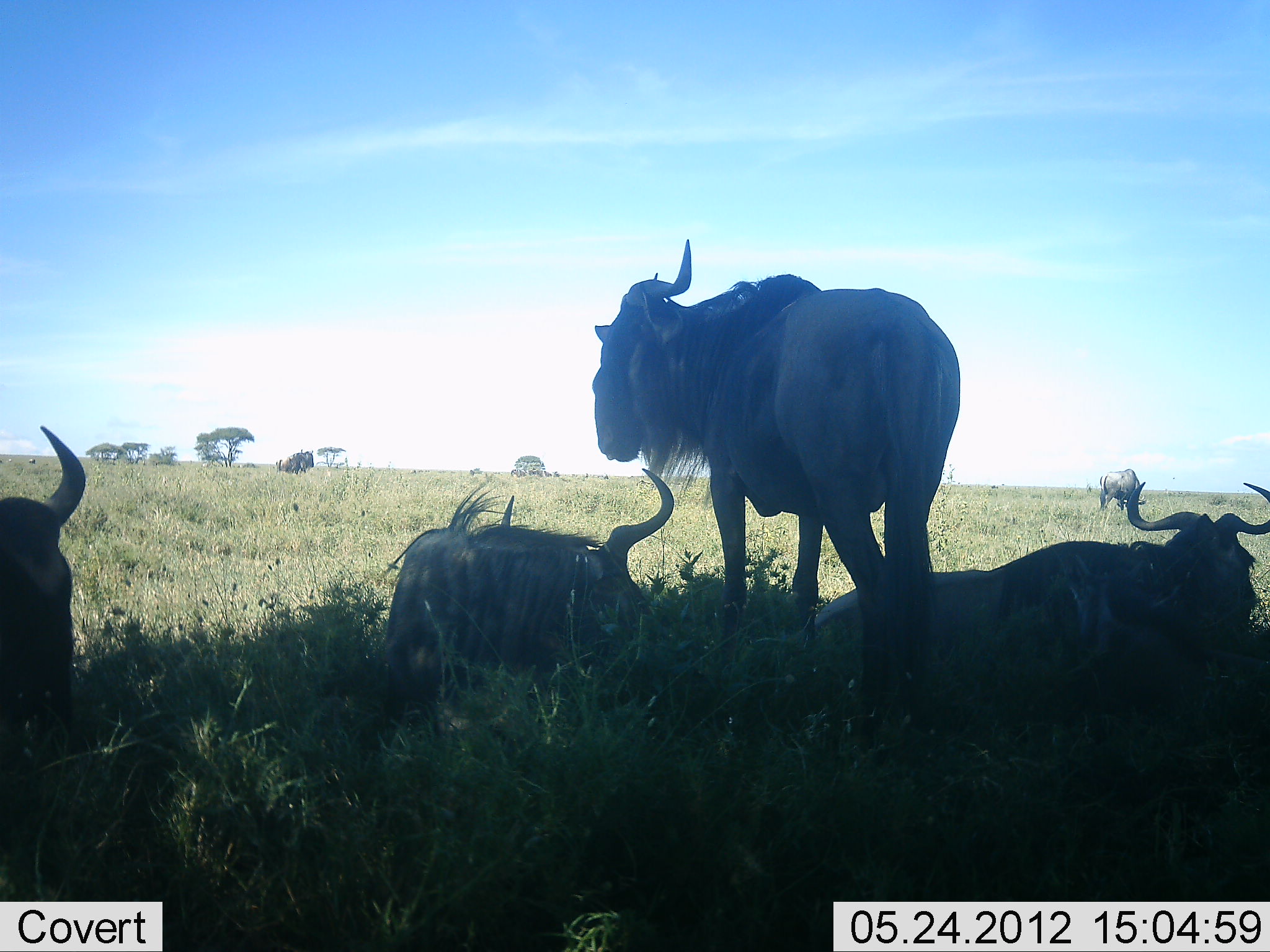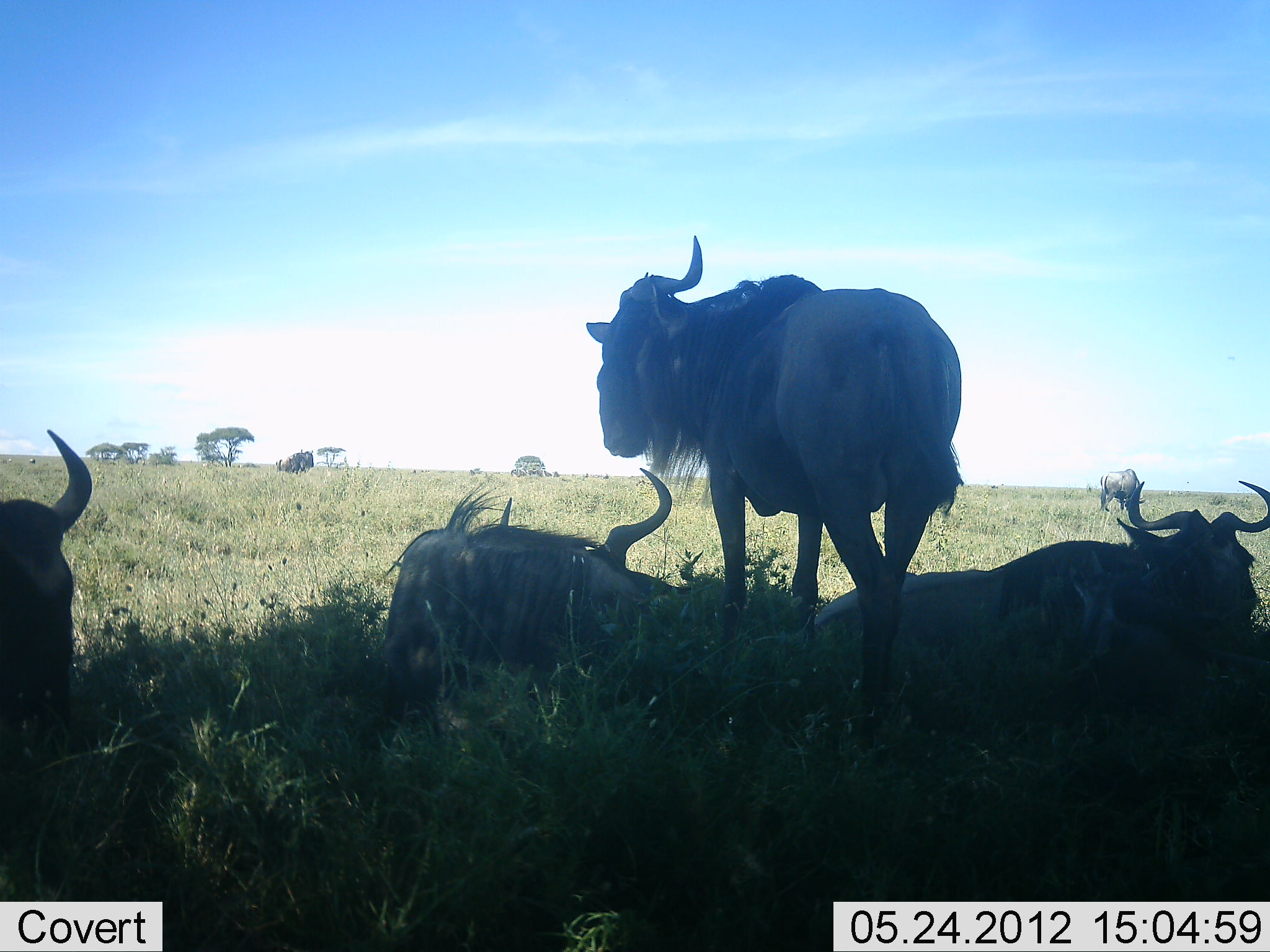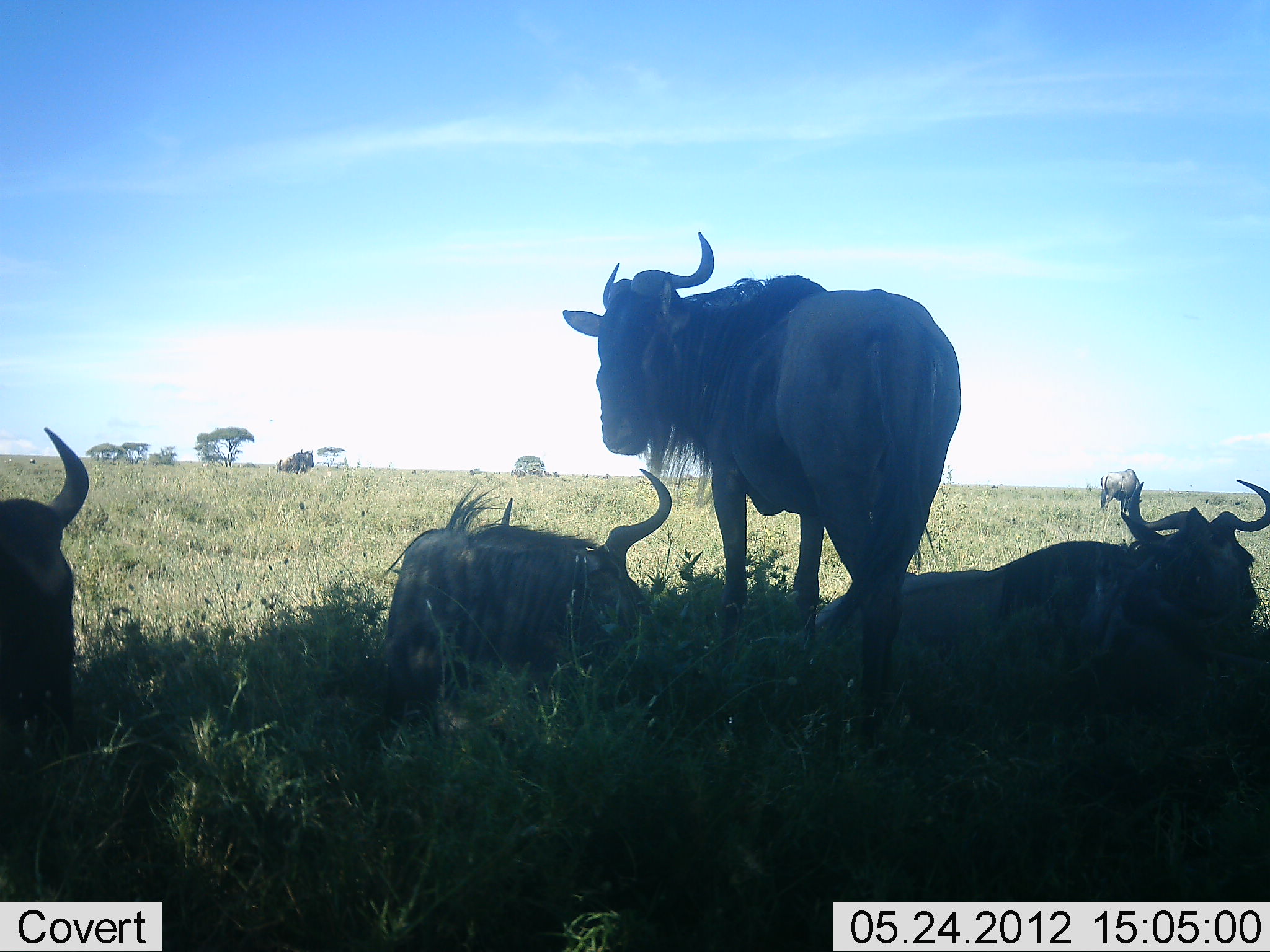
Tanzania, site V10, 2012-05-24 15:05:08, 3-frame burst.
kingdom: Animalia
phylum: Chordata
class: Mammalia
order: Artiodactyla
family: Bovidae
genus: Connochaetes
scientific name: Connochaetes taurinus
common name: blue wildebeest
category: wildebeest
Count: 4.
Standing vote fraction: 90%.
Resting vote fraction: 100%.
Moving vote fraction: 0%.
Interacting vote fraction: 0%.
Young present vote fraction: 0%.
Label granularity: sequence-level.